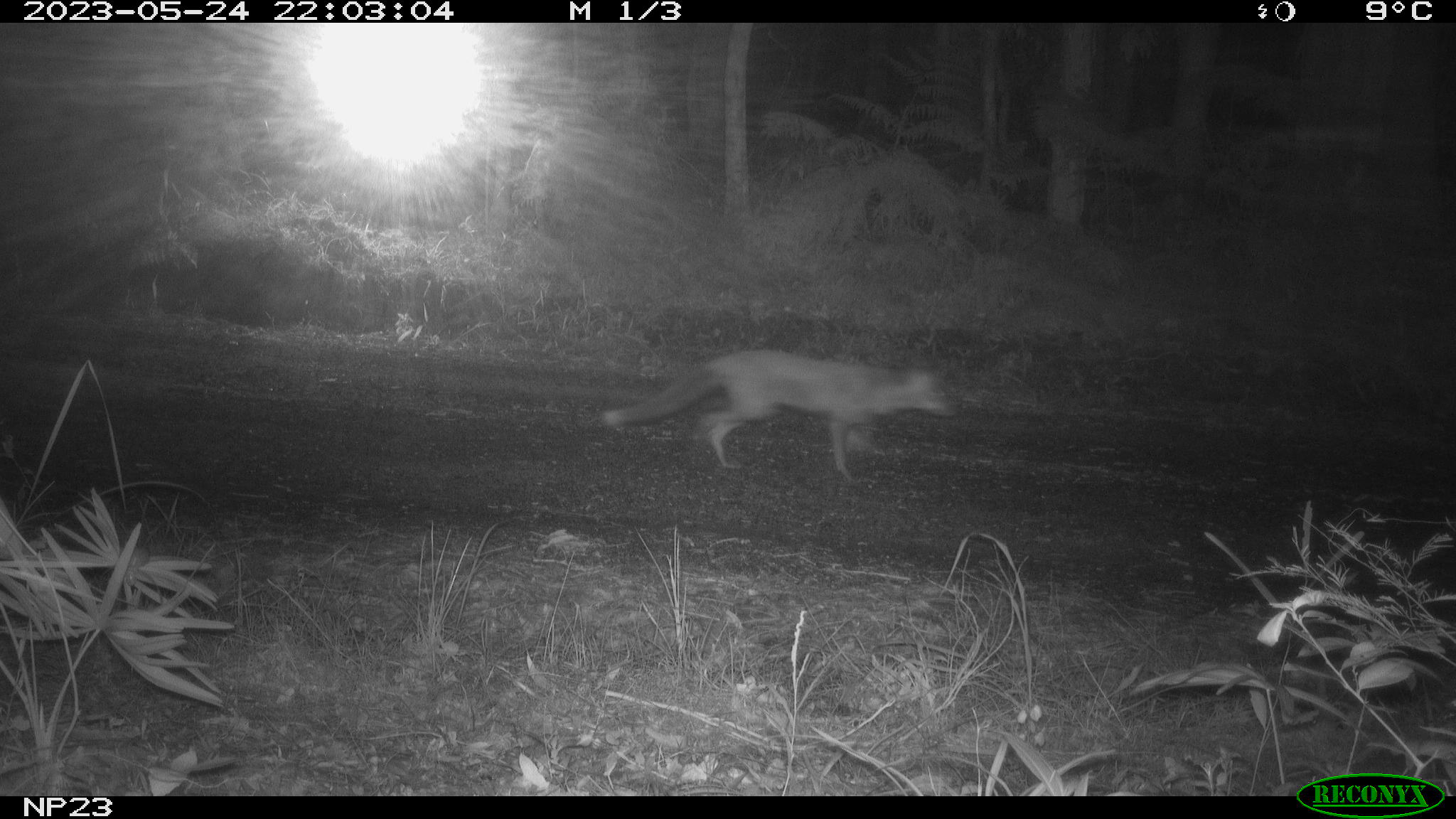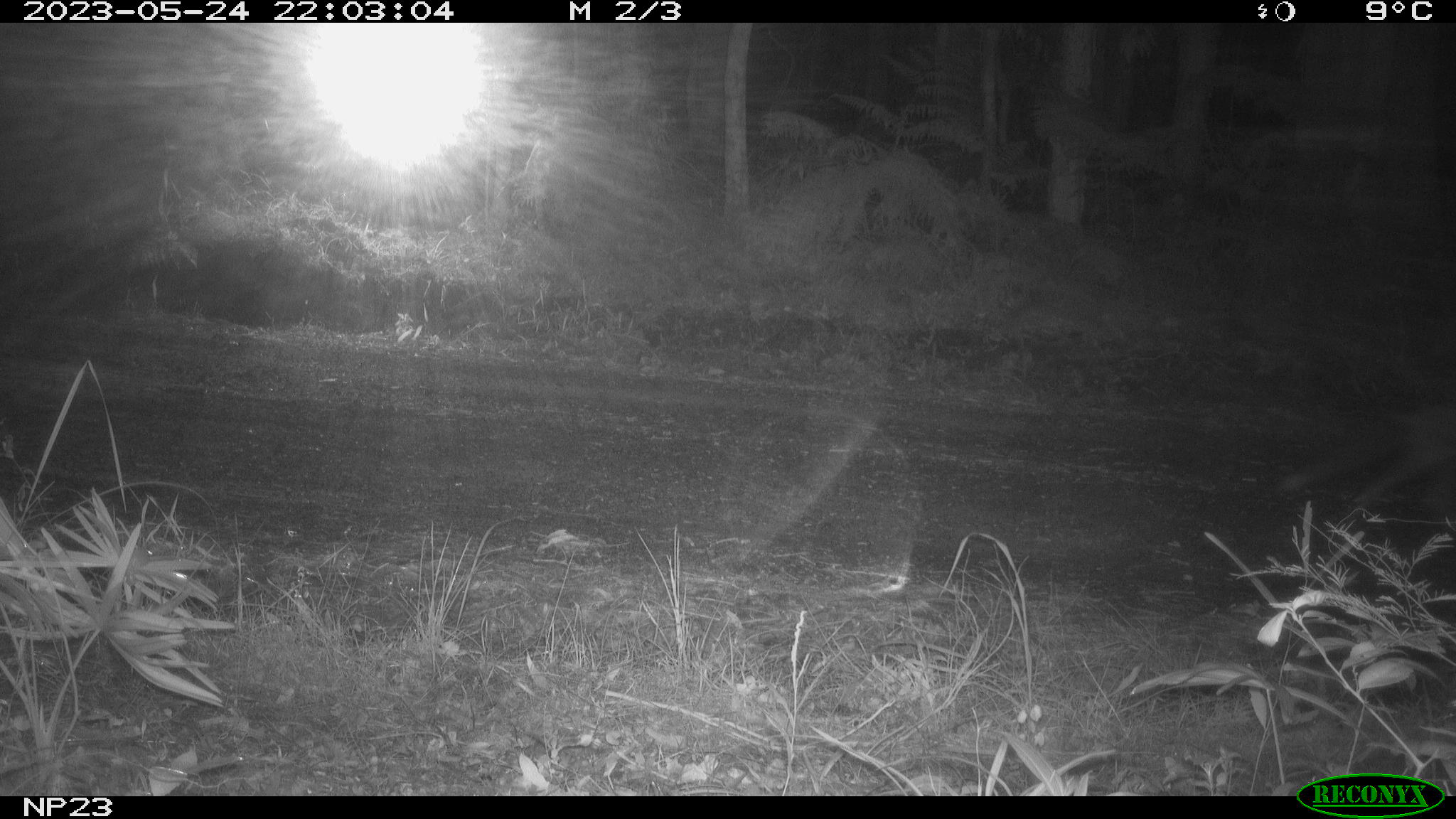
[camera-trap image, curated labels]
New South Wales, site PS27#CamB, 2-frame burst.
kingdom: Animalia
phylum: Chordata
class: Mammalia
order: Carnivora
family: Canidae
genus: Vulpes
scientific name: Vulpes vulpes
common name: red fox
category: fox